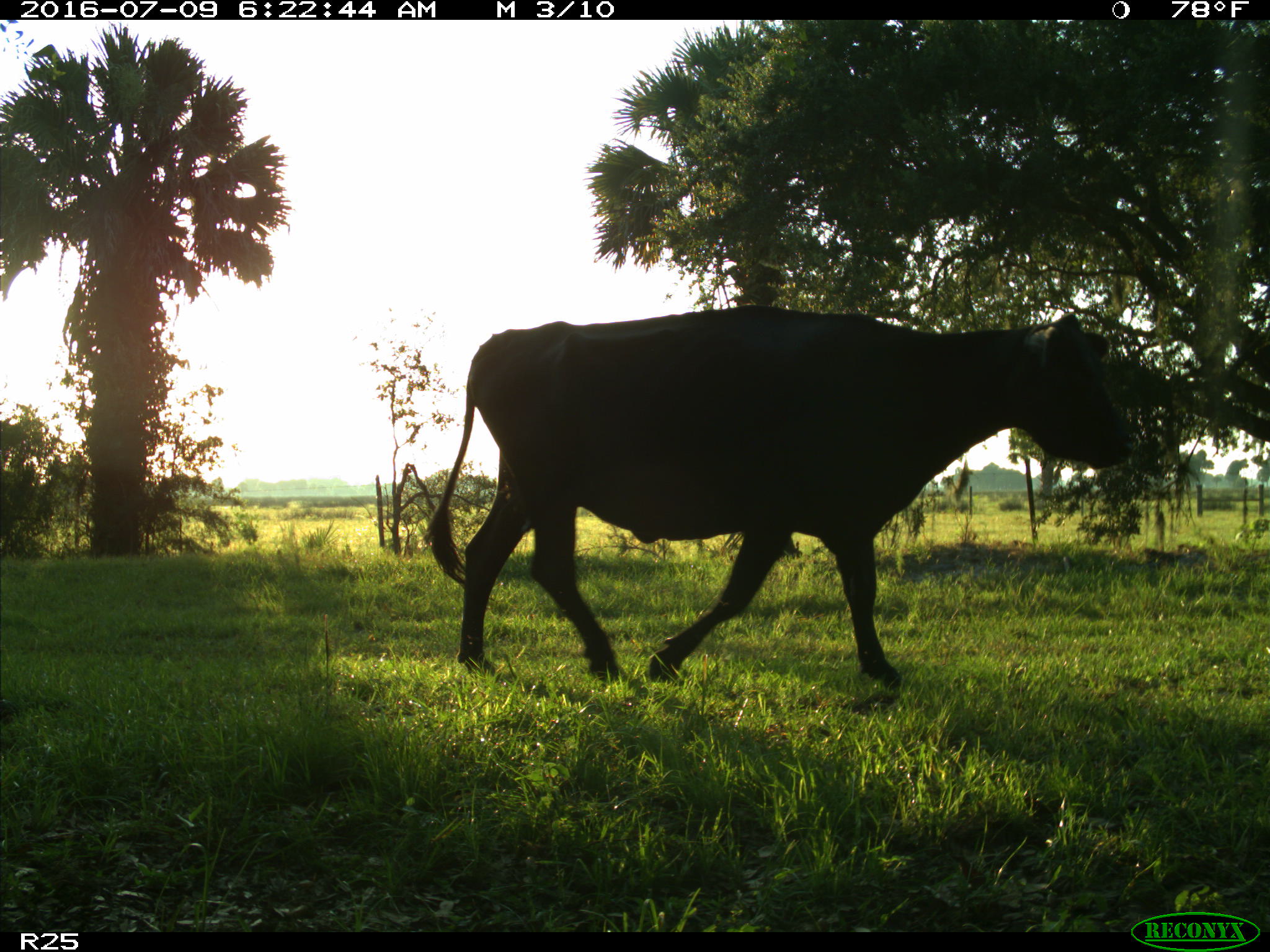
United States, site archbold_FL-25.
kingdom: Animalia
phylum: Chordata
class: Mammalia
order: Artiodactyla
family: Bovidae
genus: Bos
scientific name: Bos taurus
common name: domestic cow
Bos taurus (domestic cow).